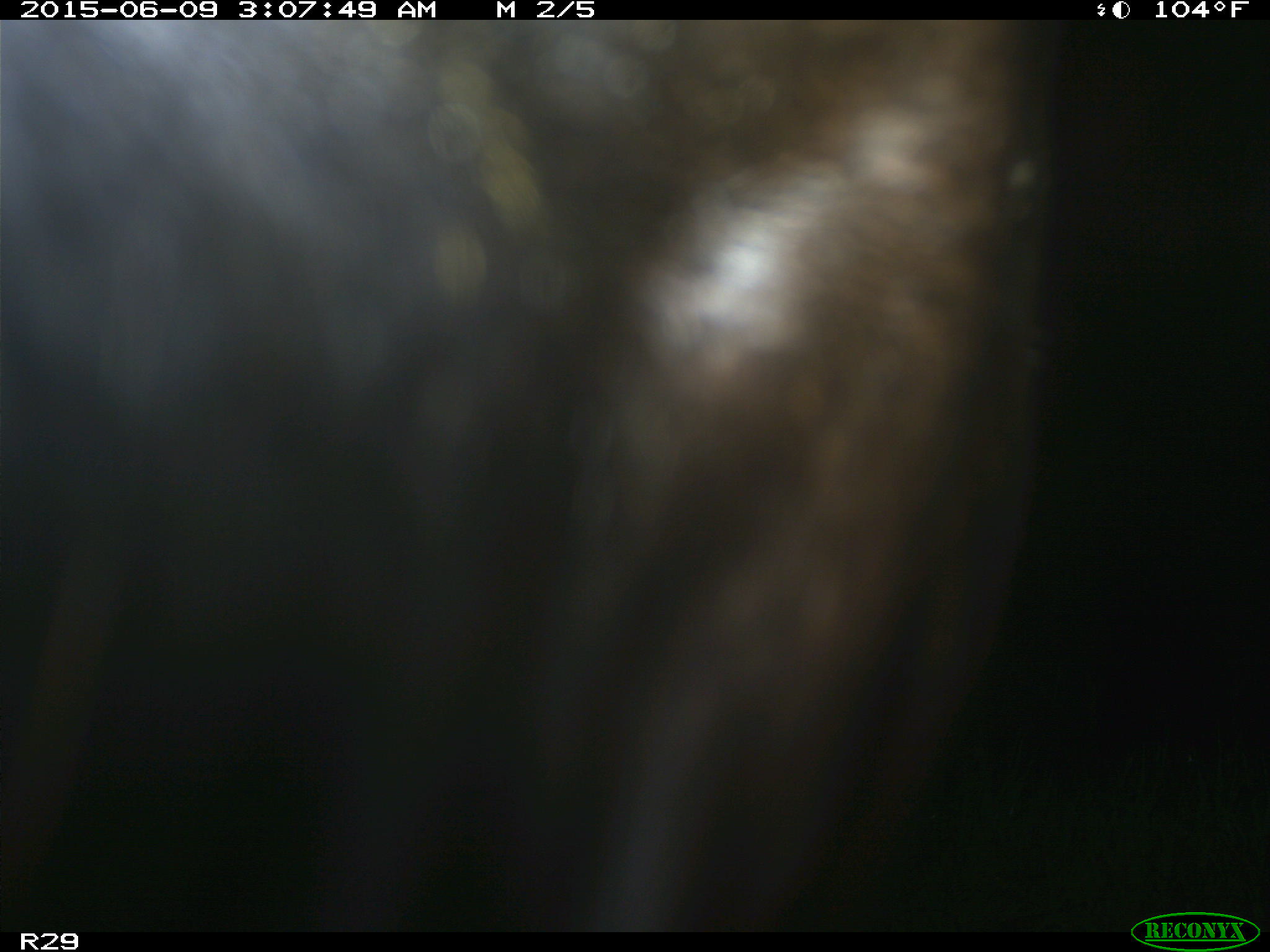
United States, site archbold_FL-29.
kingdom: Animalia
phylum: Chordata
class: Mammalia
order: Artiodactyla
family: Bovidae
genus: Bos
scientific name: Bos taurus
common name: domestic cow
Bos taurus (domestic cow).